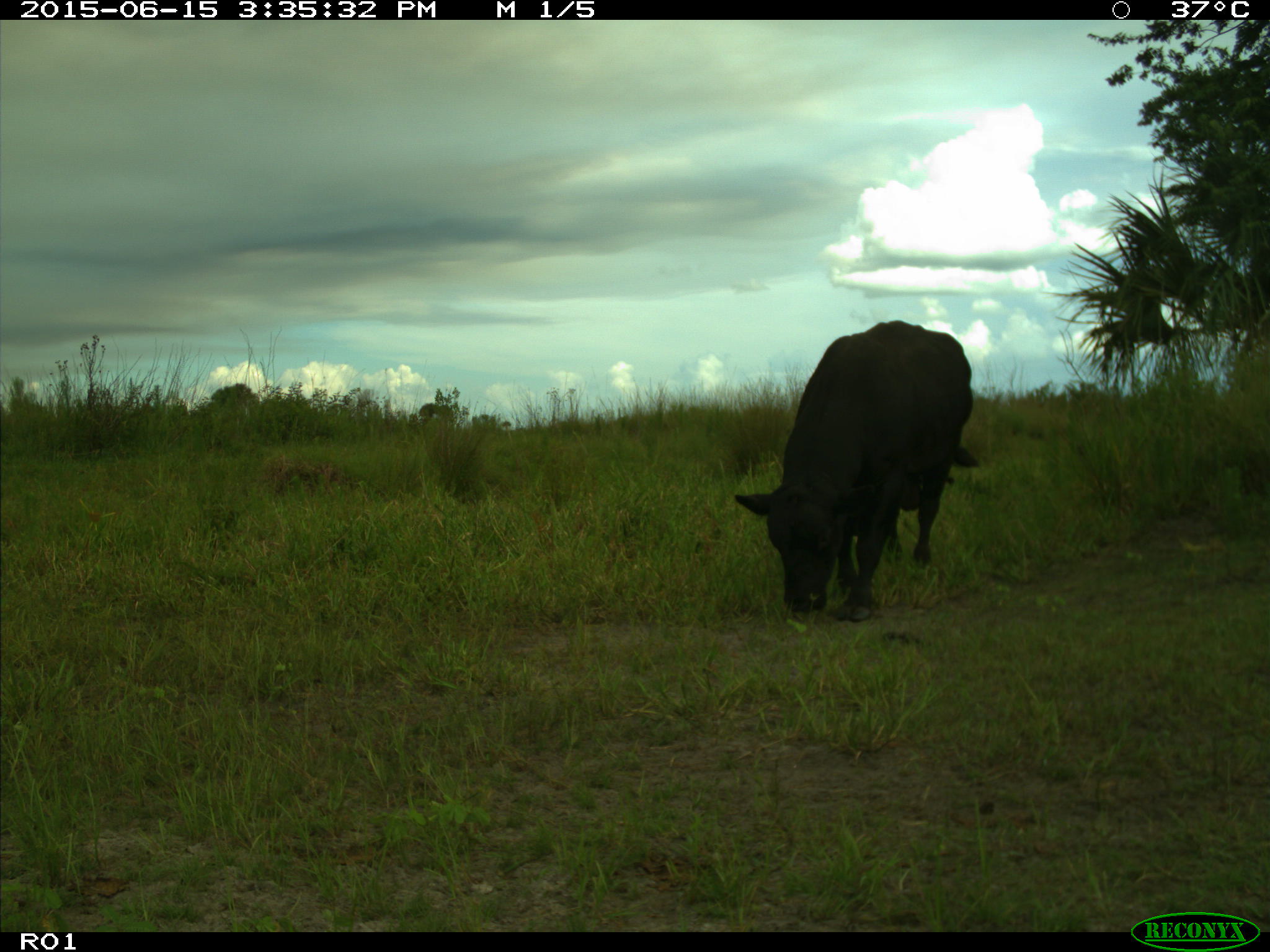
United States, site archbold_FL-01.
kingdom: Animalia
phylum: Chordata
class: Mammalia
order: Artiodactyla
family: Bovidae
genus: Bos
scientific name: Bos taurus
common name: domestic cow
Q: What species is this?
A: Bos taurus (domestic cow).